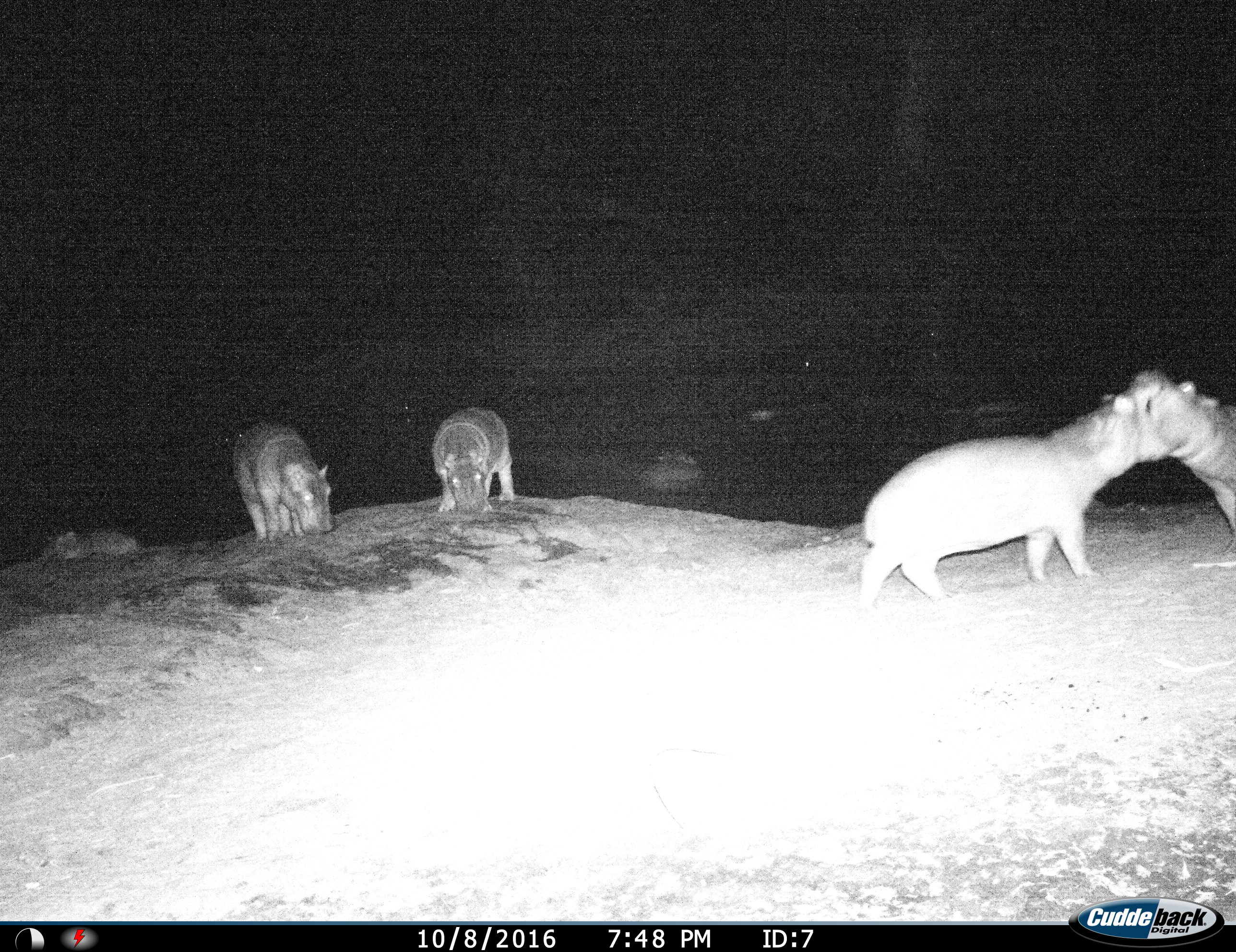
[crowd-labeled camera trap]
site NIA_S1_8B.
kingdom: Animalia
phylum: Chordata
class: Mammalia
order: Artiodactyla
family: Hippopotamidae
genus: Hippopotamus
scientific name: Hippopotamus amphibius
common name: hippopotamus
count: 6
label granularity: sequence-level